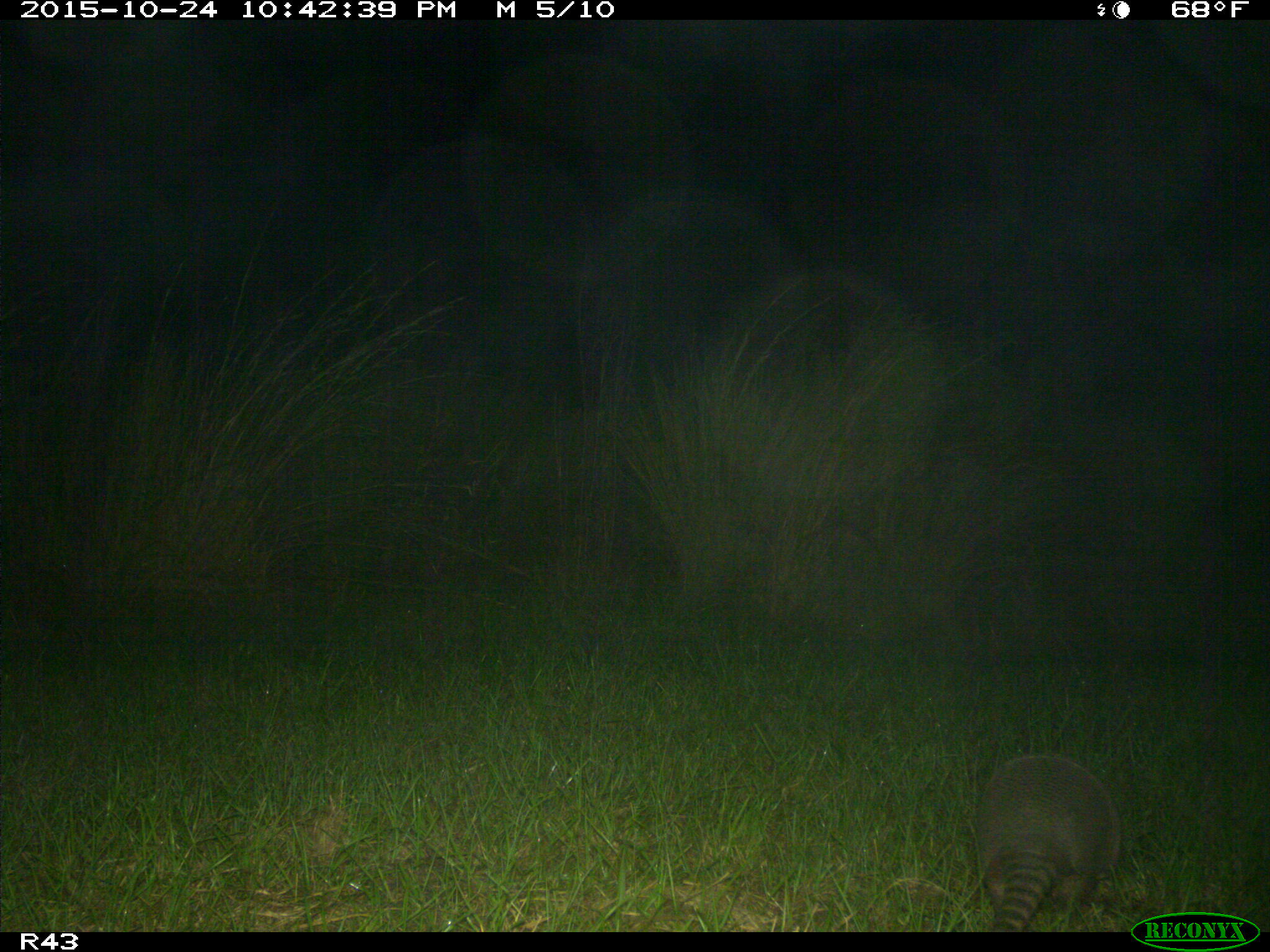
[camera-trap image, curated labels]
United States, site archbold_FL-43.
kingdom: Animalia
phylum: Chordata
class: Mammalia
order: Cingulata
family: Dasypodidae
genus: Dasypus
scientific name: Dasypus novemcinctus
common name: nine-banded armadillo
Dasypus novemcinctus (nine-banded armadillo).